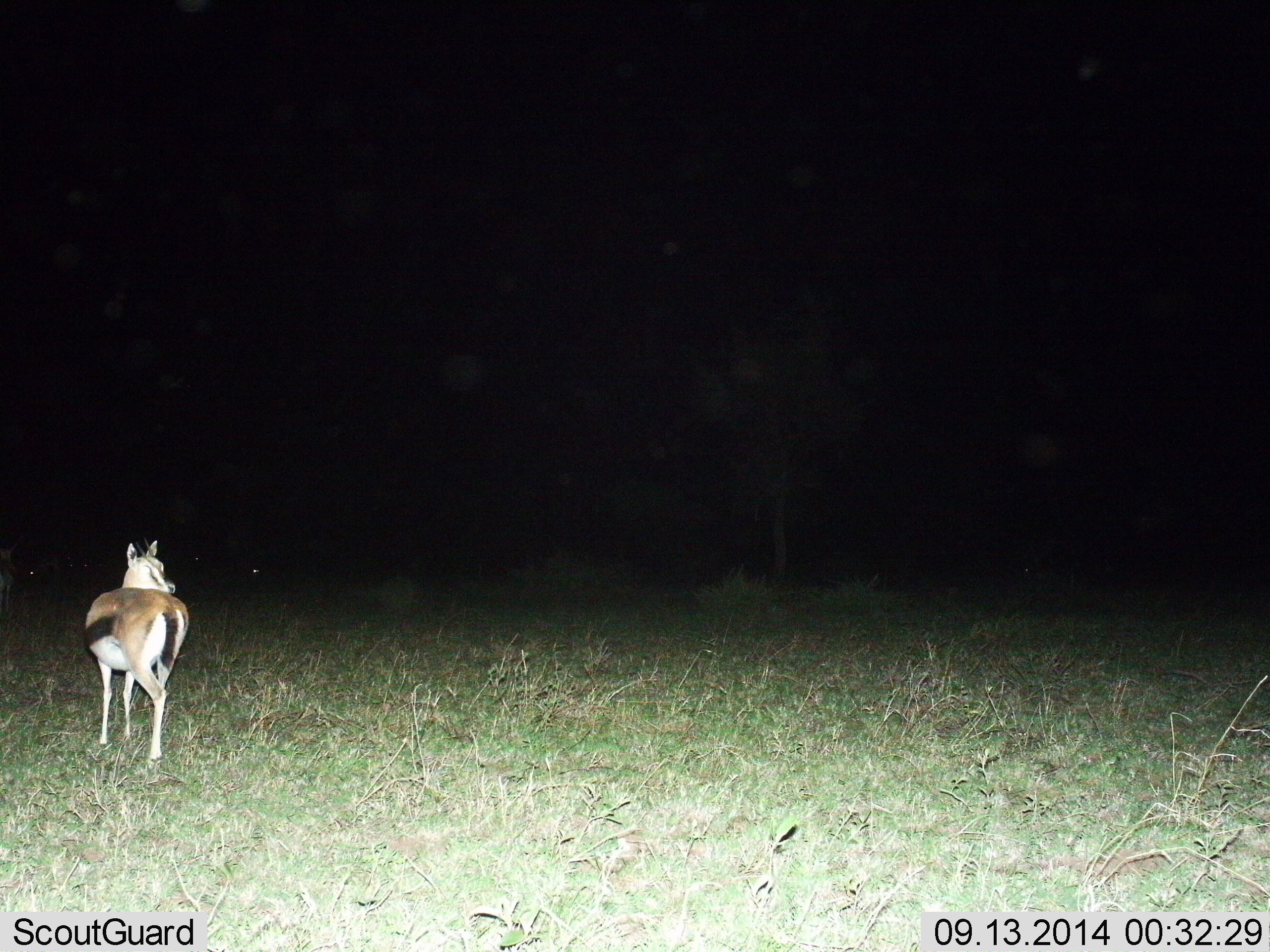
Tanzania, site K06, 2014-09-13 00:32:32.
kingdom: Animalia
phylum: Chordata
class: Mammalia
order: Artiodactyla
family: Bovidae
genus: Eudorcas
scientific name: Eudorcas thomsonii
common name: thomson's gazelle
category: gazellethomsons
Gazellethomsons (thomson's gazelle) (Eudorcas thomsonii), count 1. Behavior (volunteer vote fractions): standing 80%, resting 0%, moving 20%, interacting 0%. Young present (vote fraction): 0%. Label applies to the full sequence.